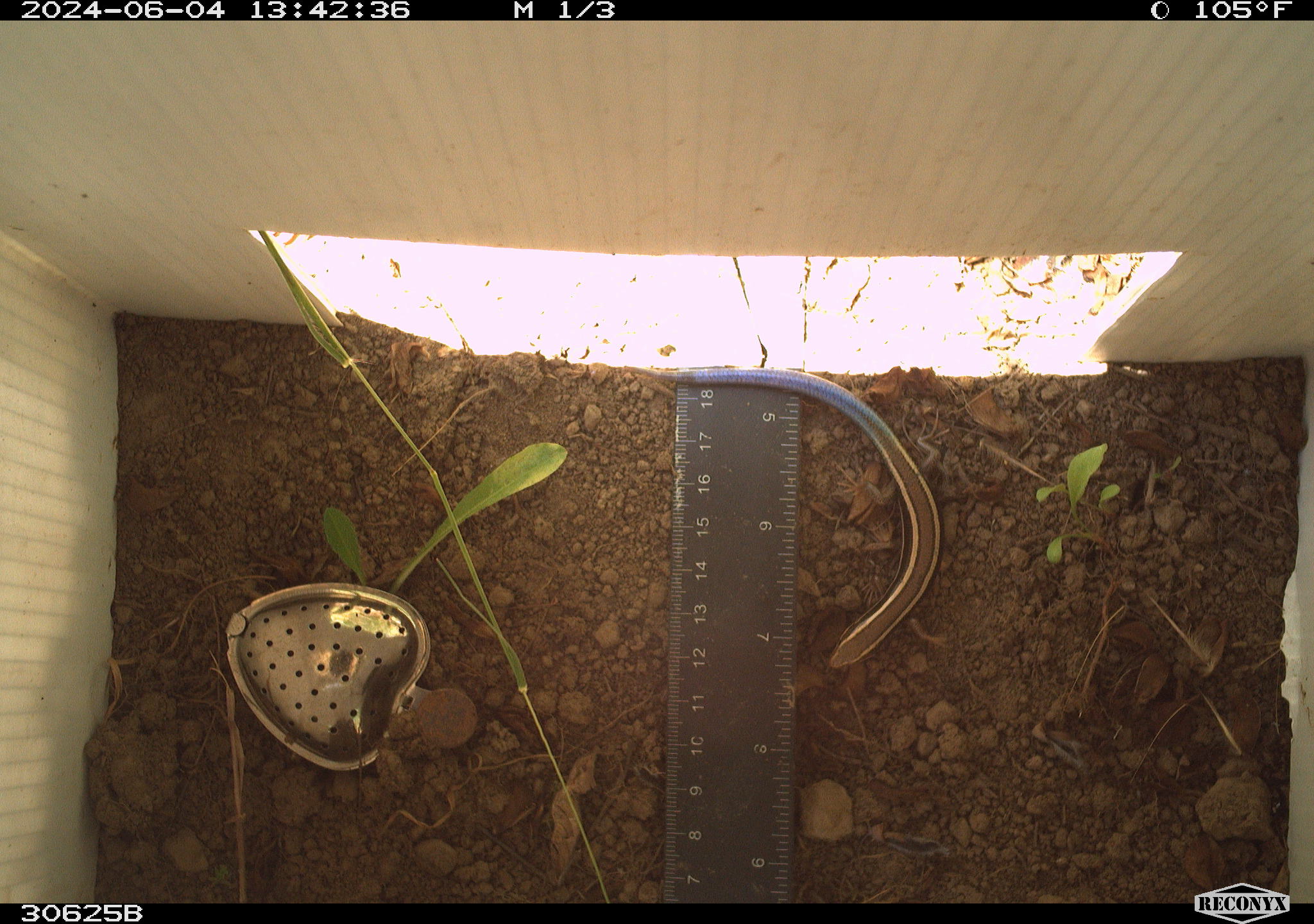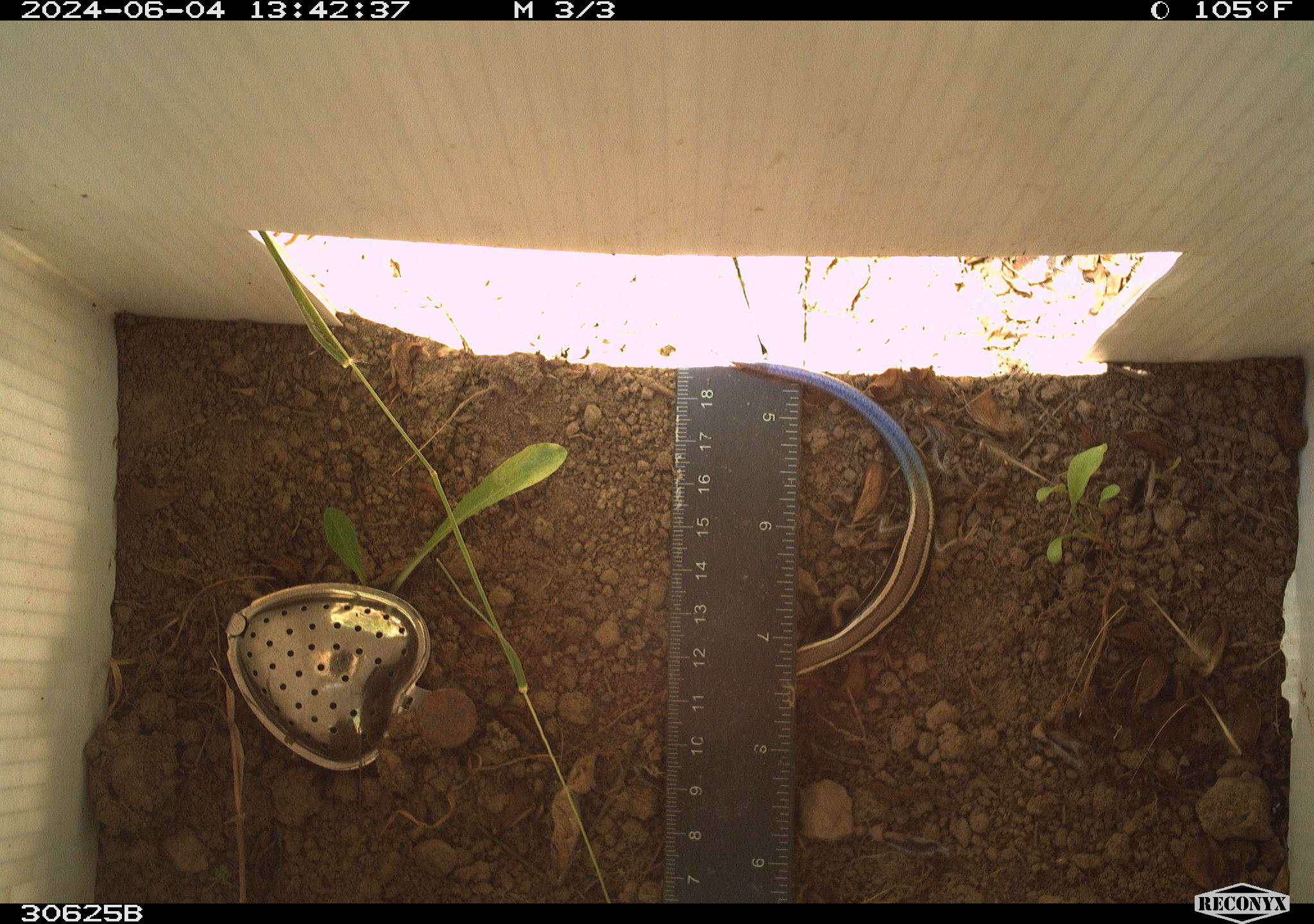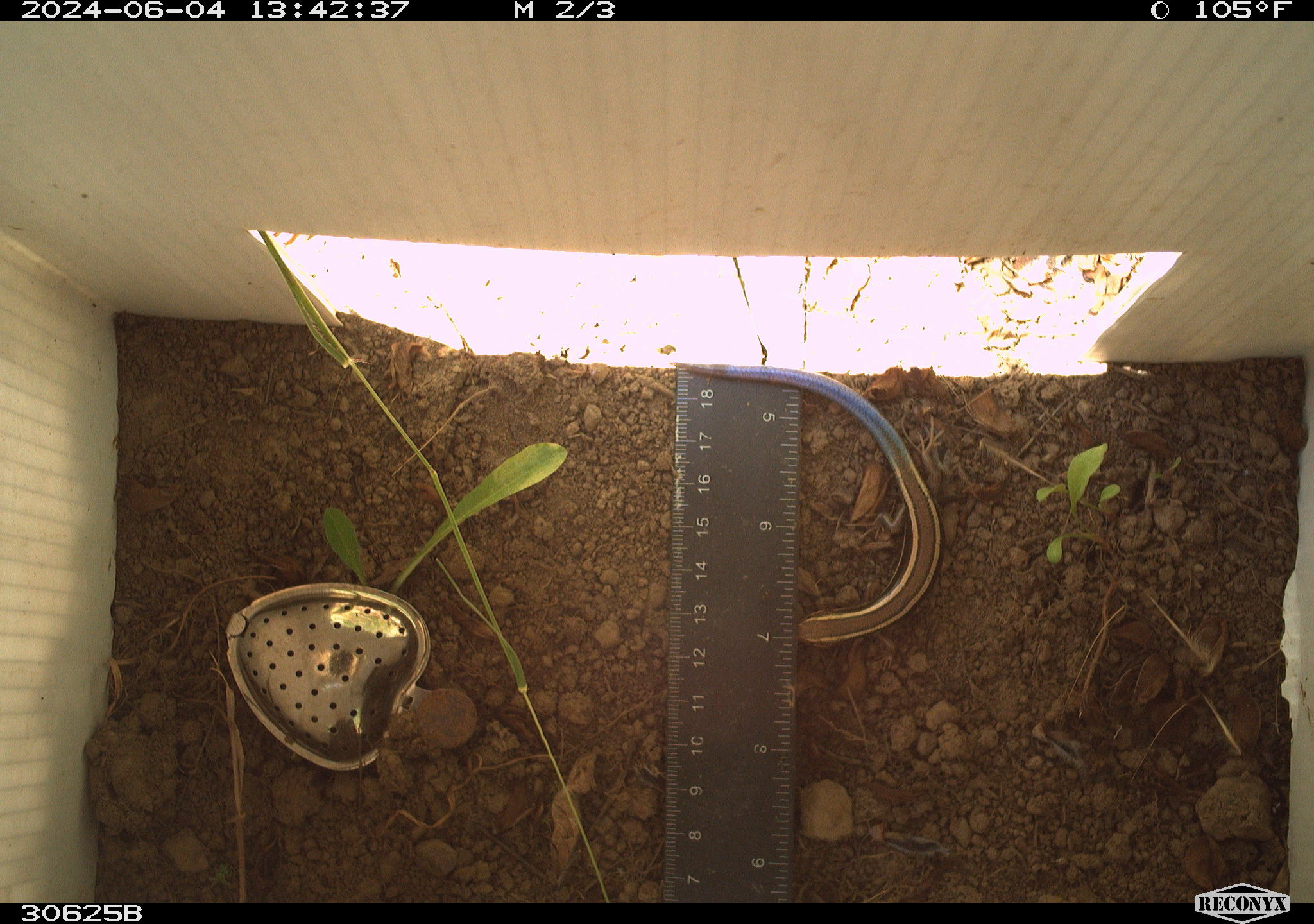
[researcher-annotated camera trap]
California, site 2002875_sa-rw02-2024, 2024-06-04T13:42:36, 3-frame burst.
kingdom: Animalia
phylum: Chordata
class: Reptilia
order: Squamata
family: Scincidae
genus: Plestiodon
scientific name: Plestiodon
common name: blue-tailed skinks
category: plestiodon species